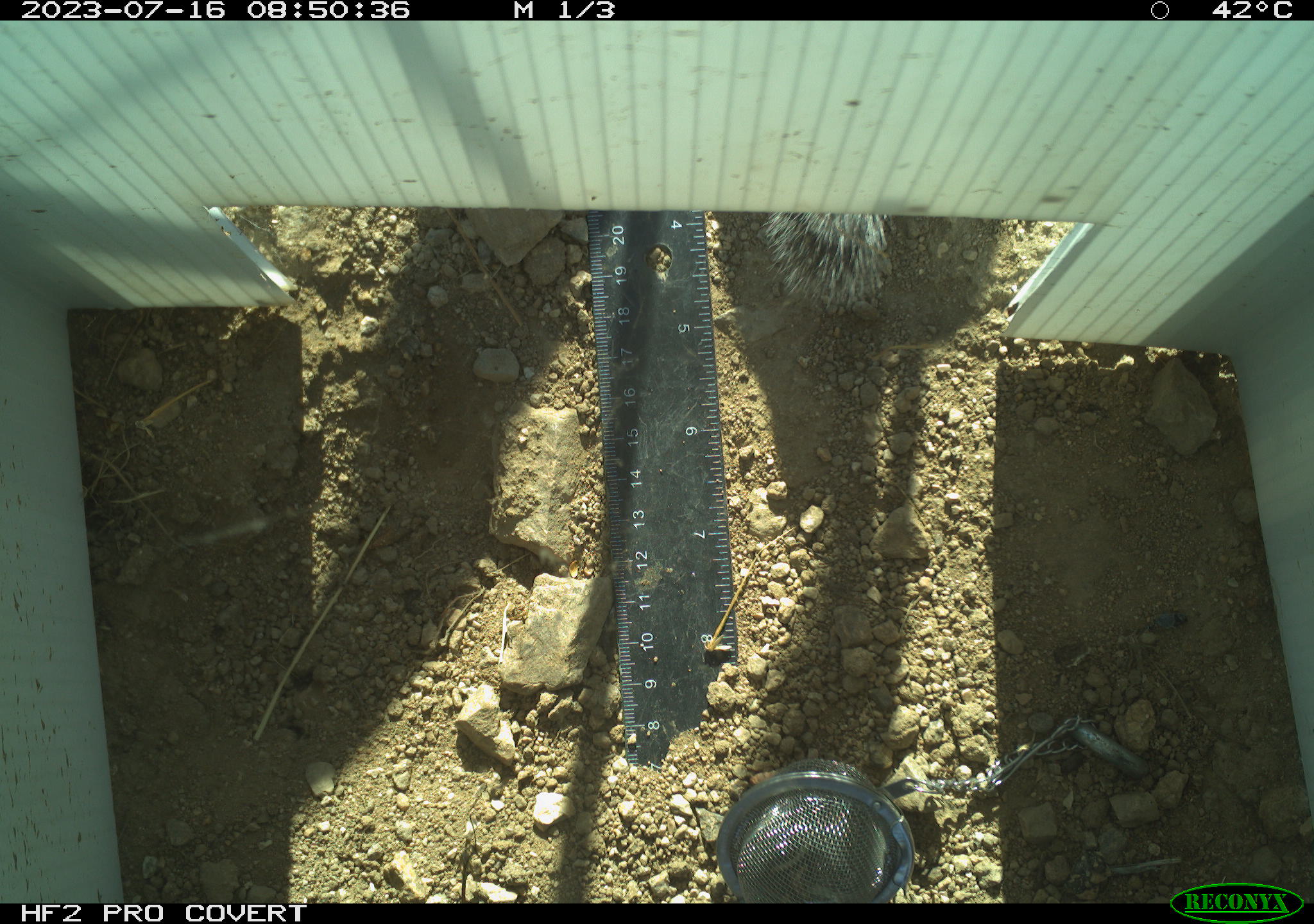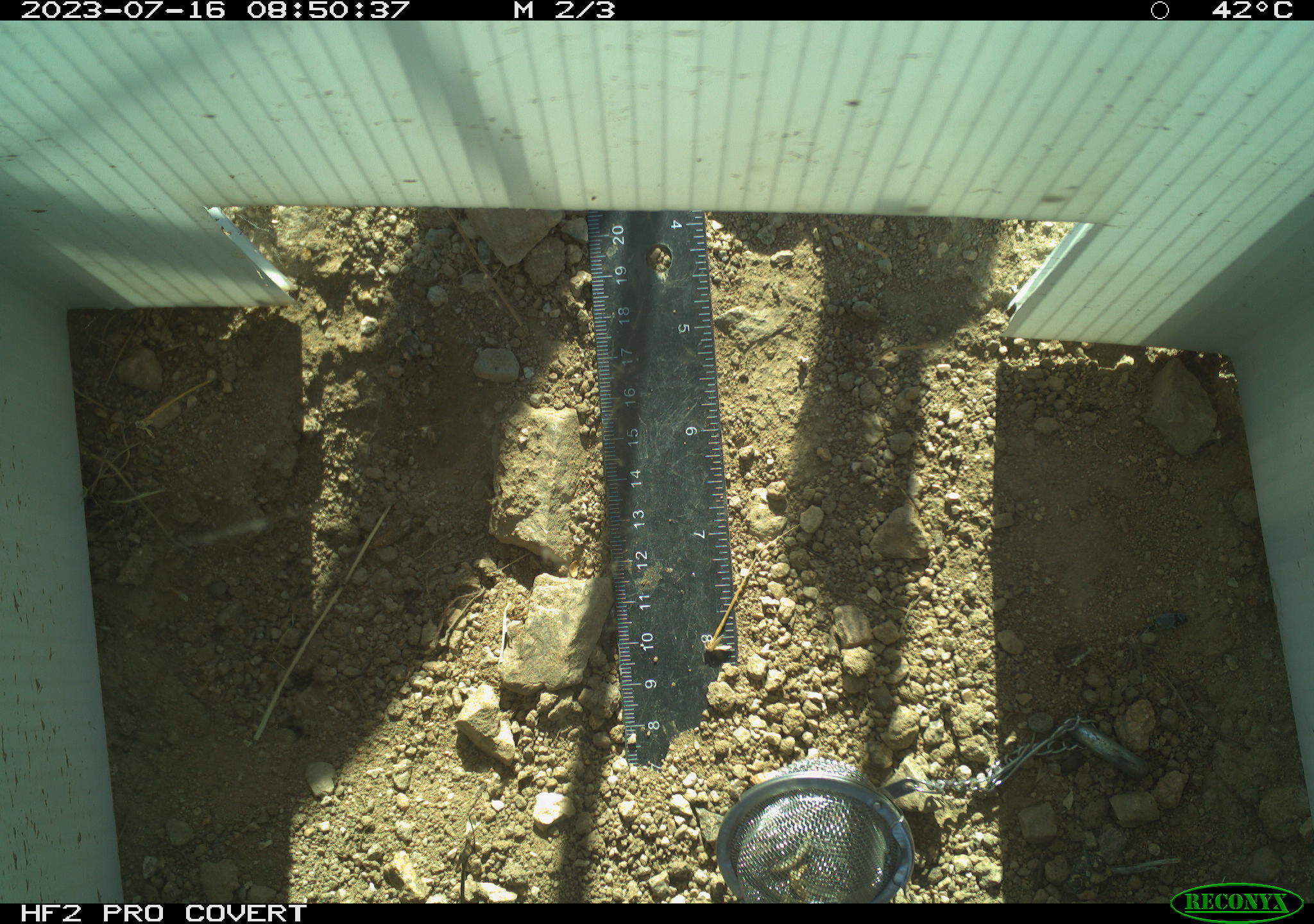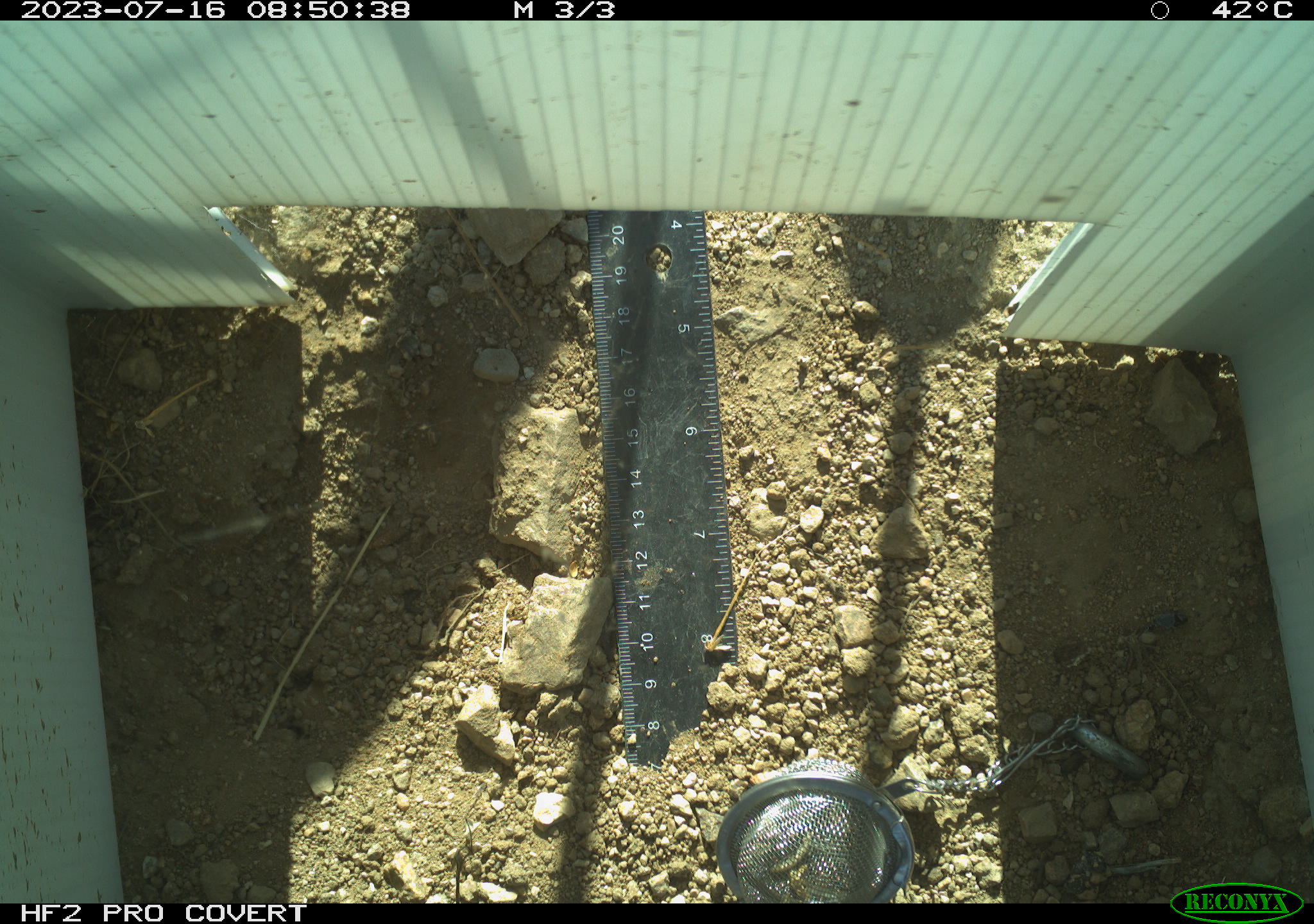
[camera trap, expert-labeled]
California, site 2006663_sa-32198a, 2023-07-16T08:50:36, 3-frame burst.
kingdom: Animalia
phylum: Chordata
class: Mammalia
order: Rodentia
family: Sciuridae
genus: Ammospermophilus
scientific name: Ammospermophilus leucurus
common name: white-tailed antelope squirrel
White-tailed antelope squirrel (Ammospermophilus leucurus).